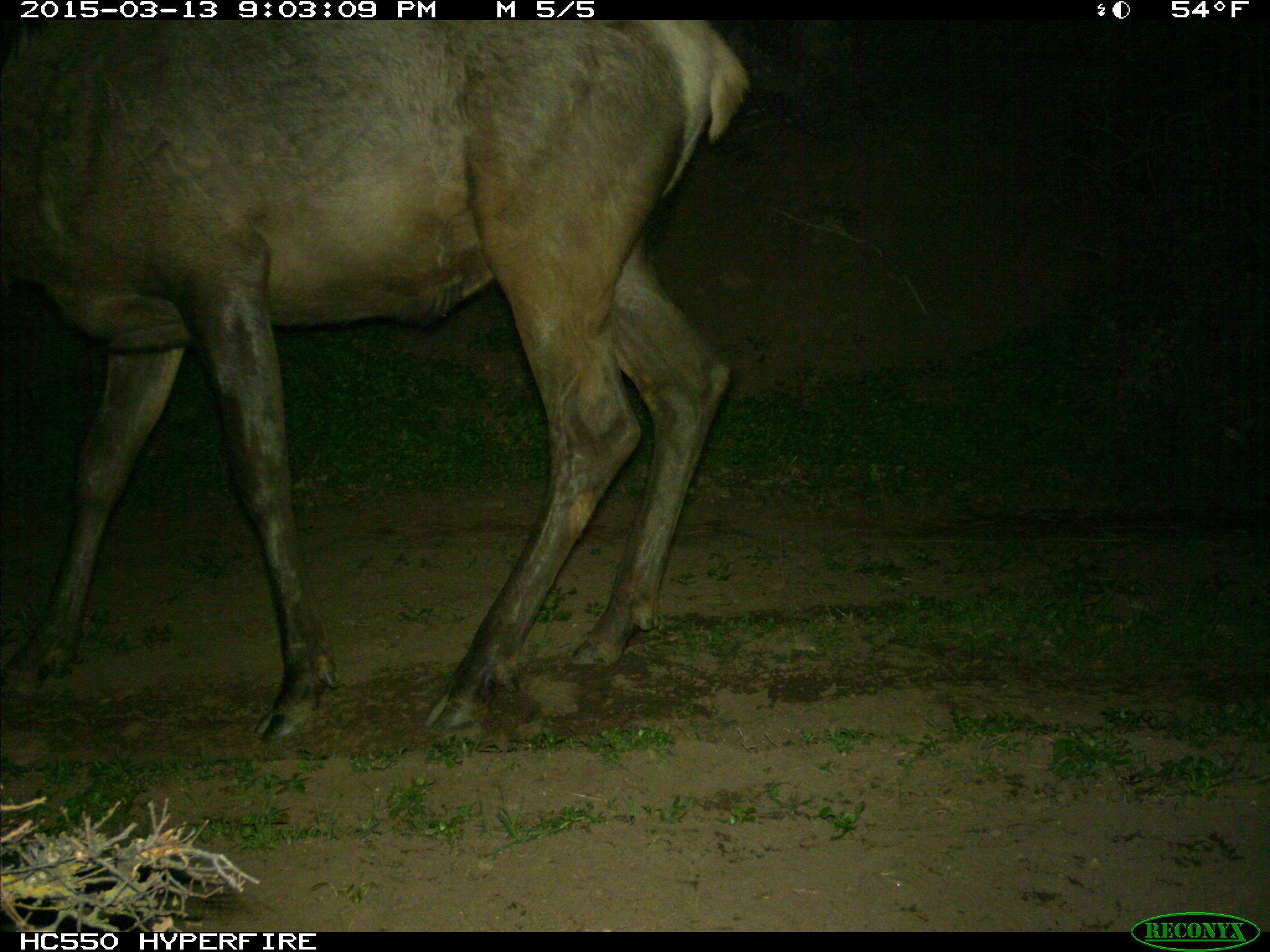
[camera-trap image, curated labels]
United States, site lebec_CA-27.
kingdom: Animalia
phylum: Chordata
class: Mammalia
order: Artiodactyla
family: Cervidae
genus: Cervus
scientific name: Cervus canadensis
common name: elk